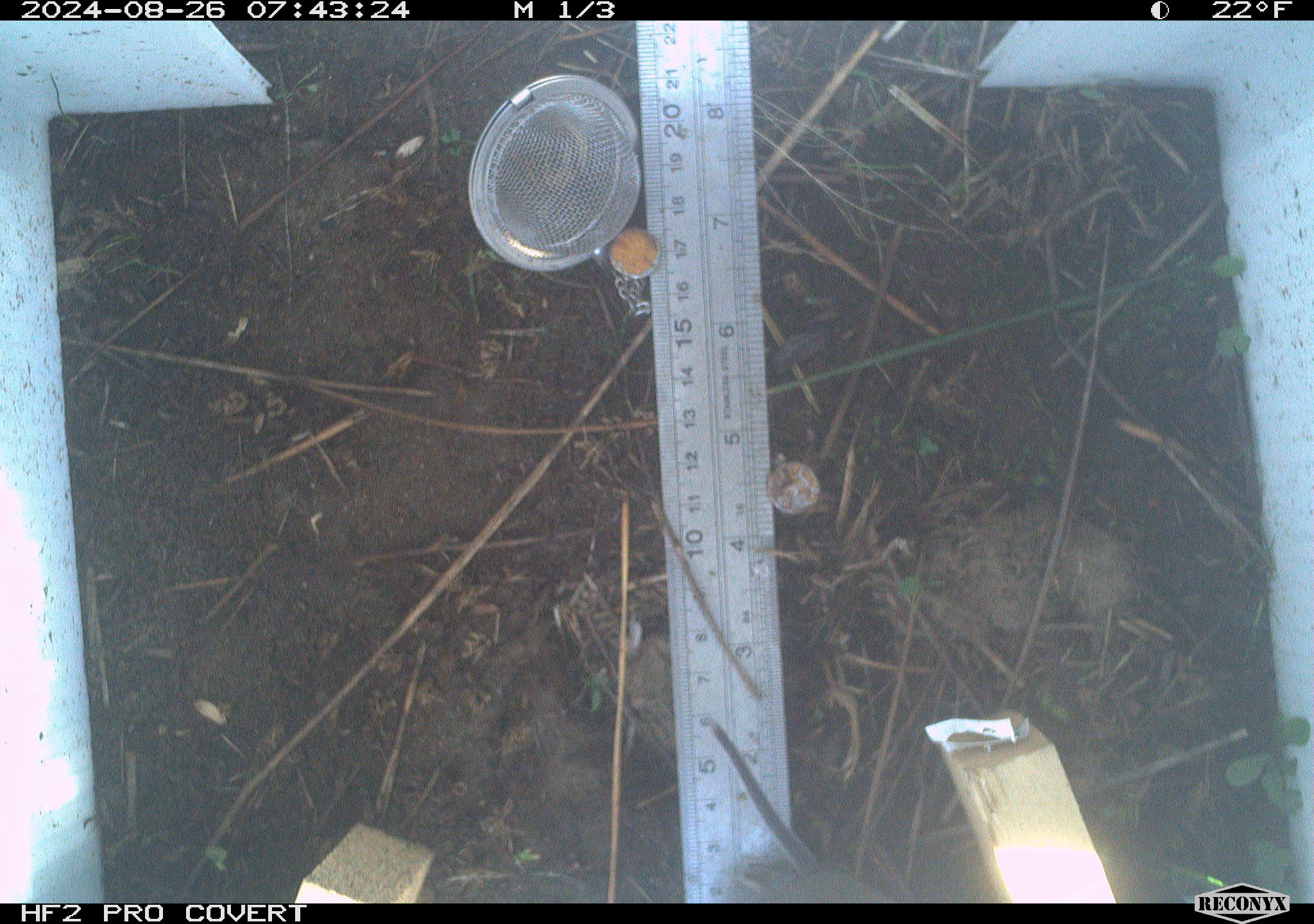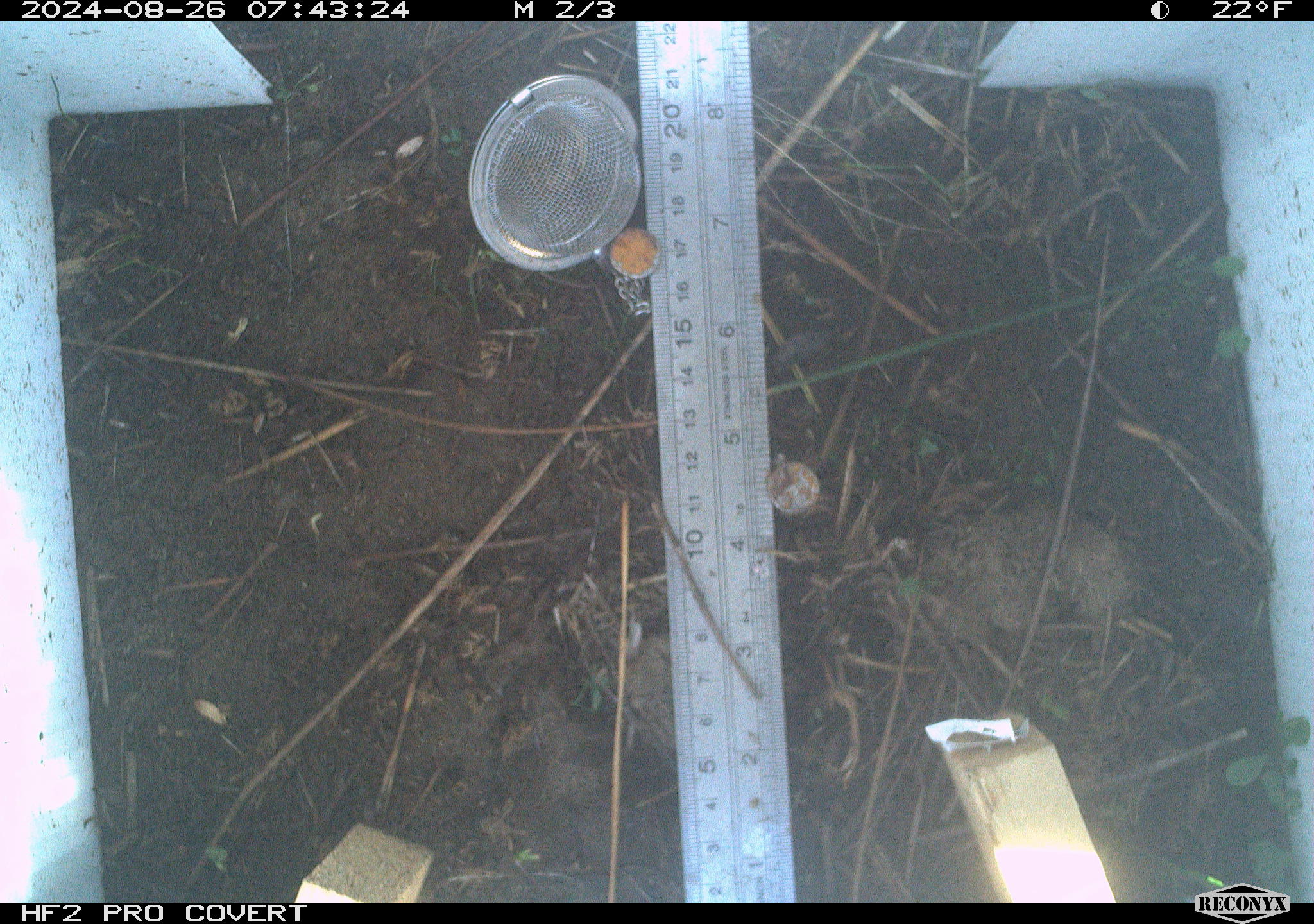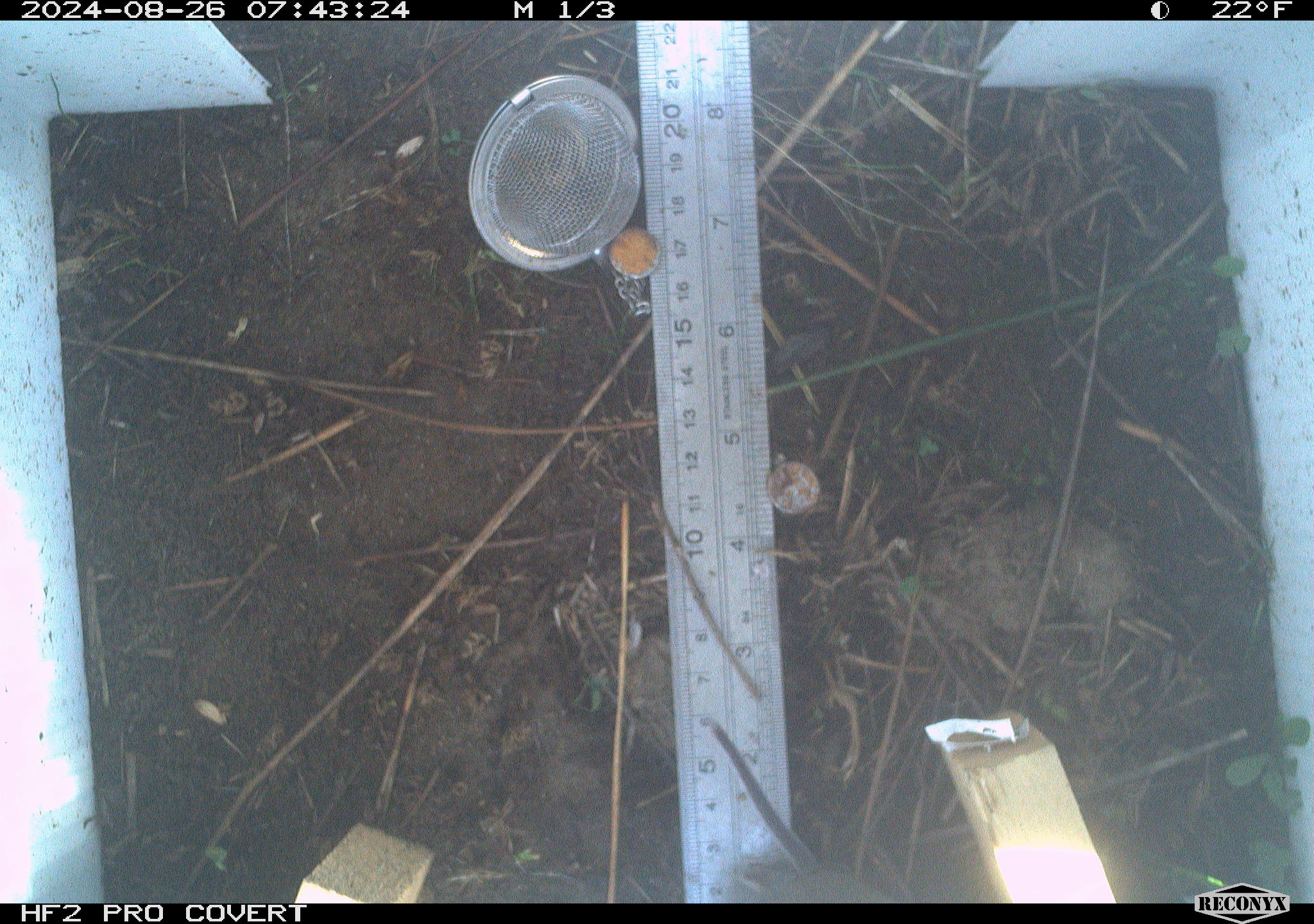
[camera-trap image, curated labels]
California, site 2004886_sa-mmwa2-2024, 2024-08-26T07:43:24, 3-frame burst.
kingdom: Animalia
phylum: Chordata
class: Mammalia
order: Rodentia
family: Cricetidae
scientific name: Arvicolinae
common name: voles, lemmings, and muskrats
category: arvicolinae subfamily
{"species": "arvicolinae subfamily (voles, lemmings, and muskrats) (Arvicolinae)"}